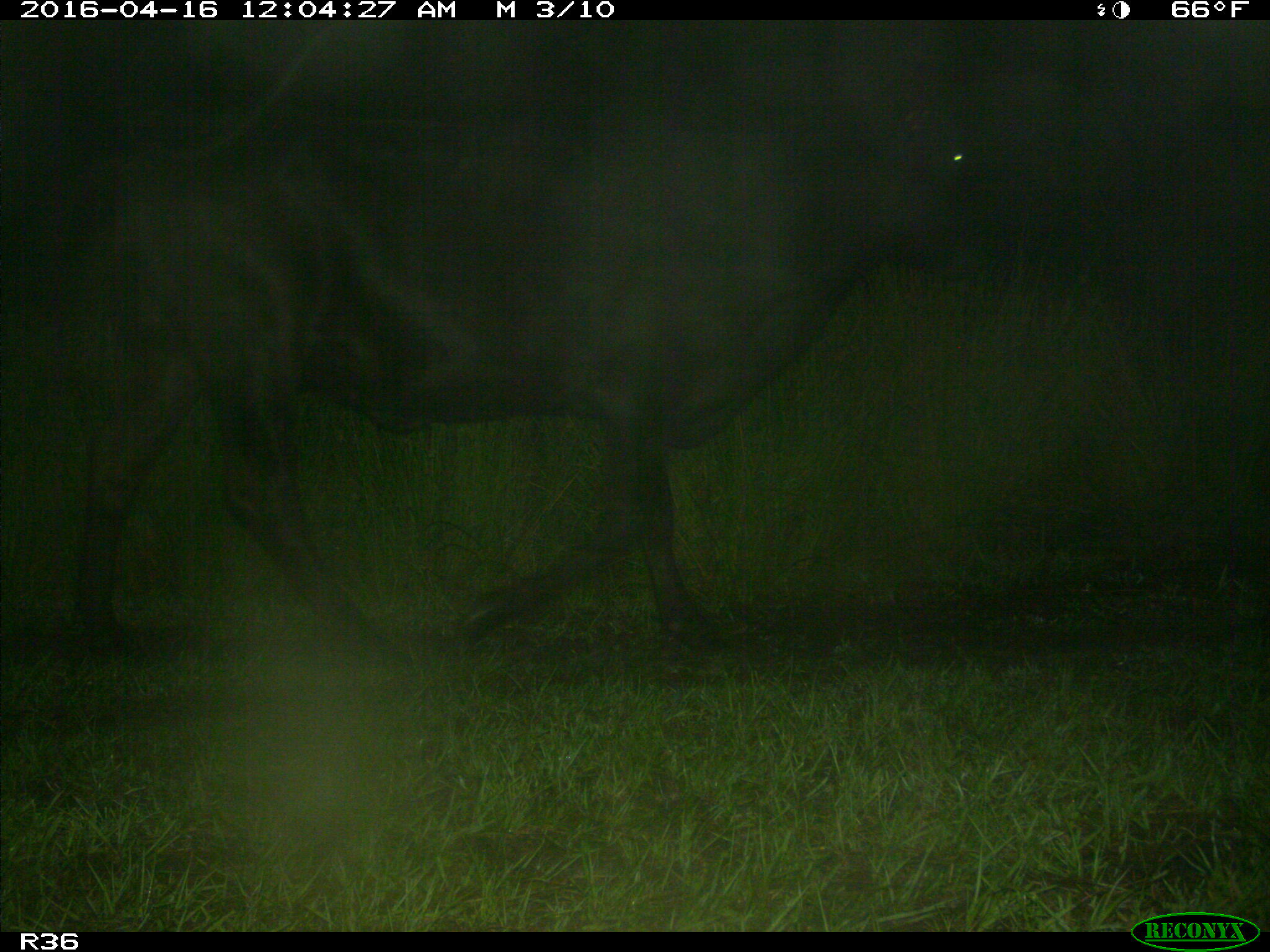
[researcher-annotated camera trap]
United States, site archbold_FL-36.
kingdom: Animalia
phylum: Chordata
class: Mammalia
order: Artiodactyla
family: Bovidae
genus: Bos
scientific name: Bos taurus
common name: domestic cow